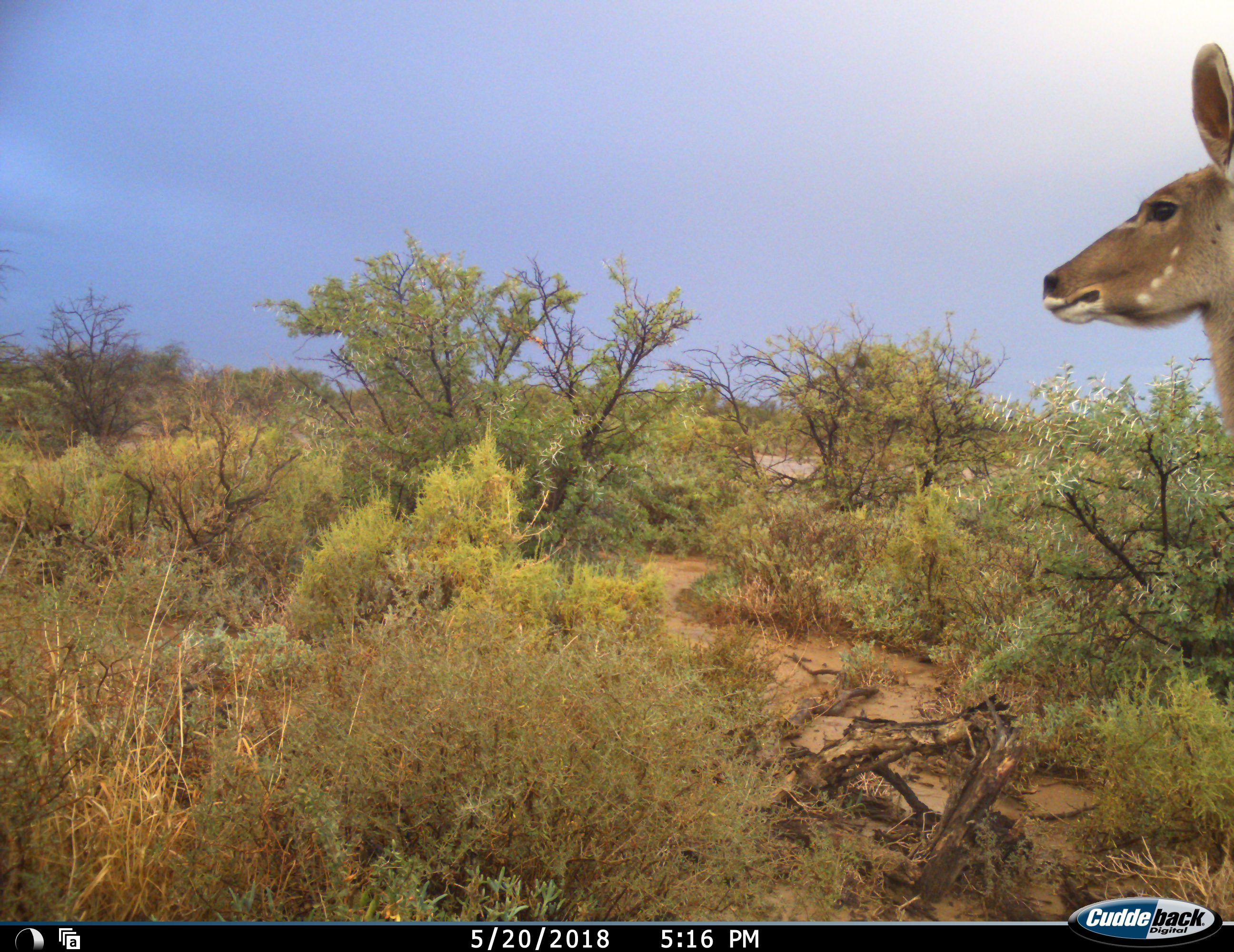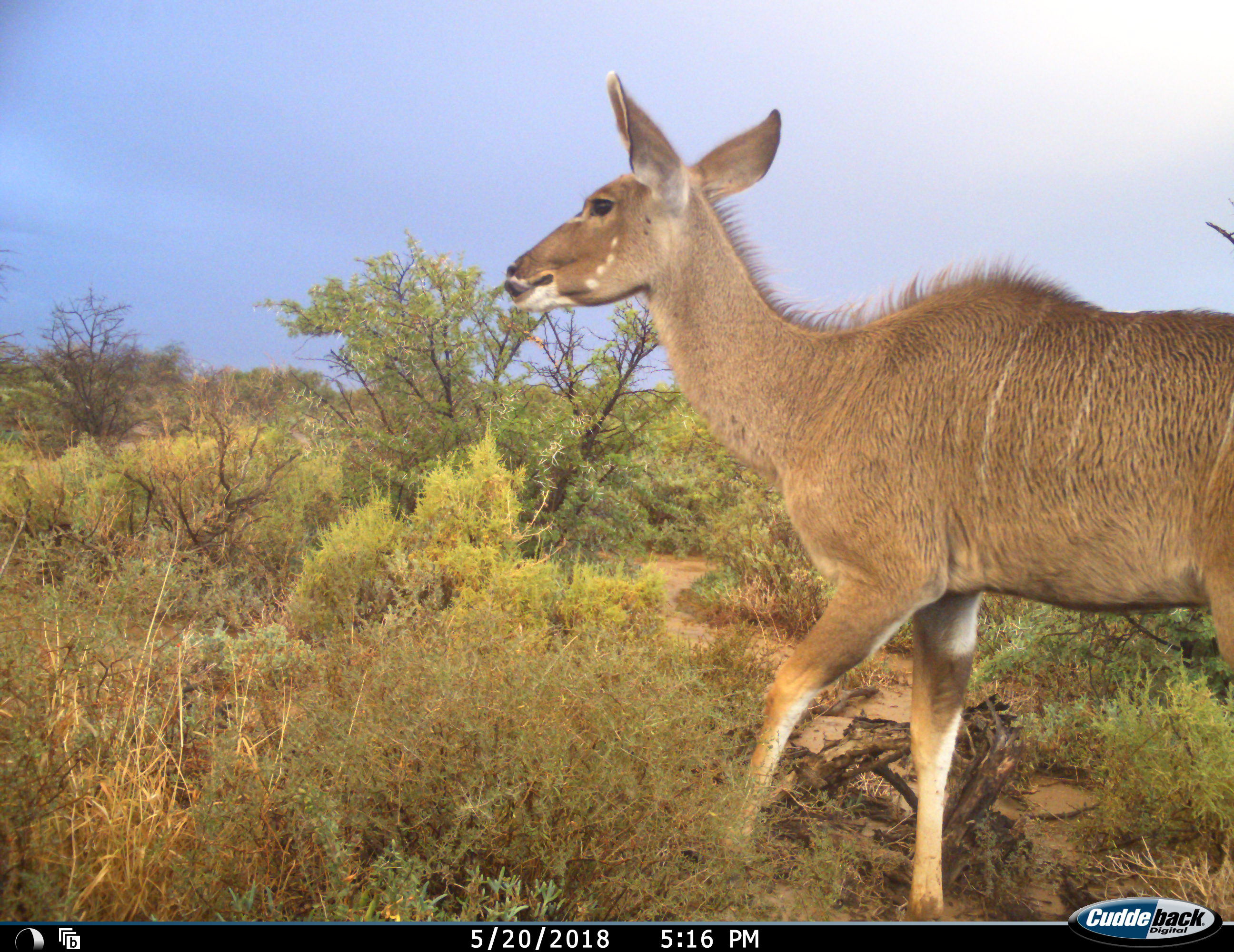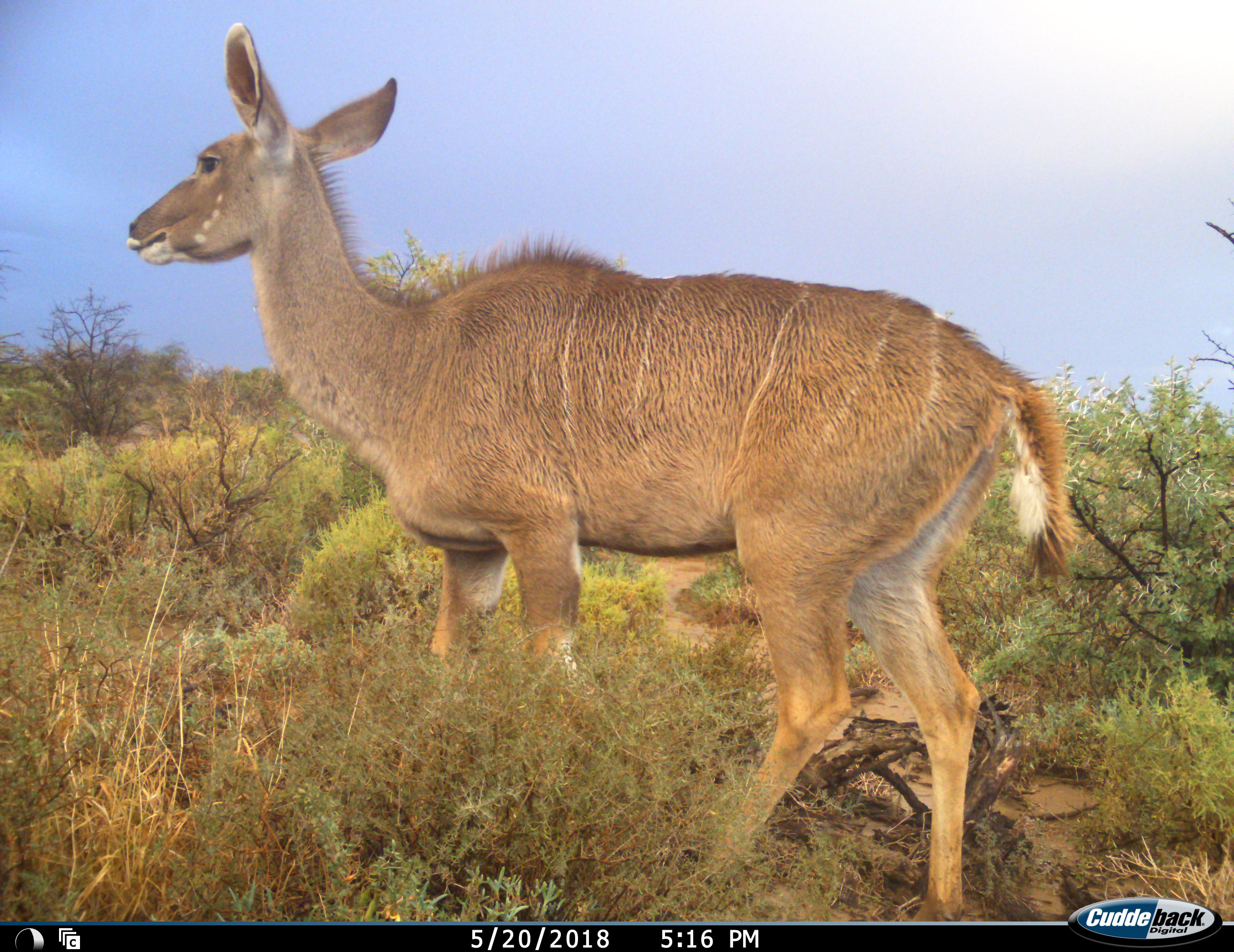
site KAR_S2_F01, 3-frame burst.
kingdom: Animalia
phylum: Chordata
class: Mammalia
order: Artiodactyla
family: Bovidae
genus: Tragelaphus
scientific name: Tragelaphus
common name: kudu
Kudu (Tragelaphus), count 1. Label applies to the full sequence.